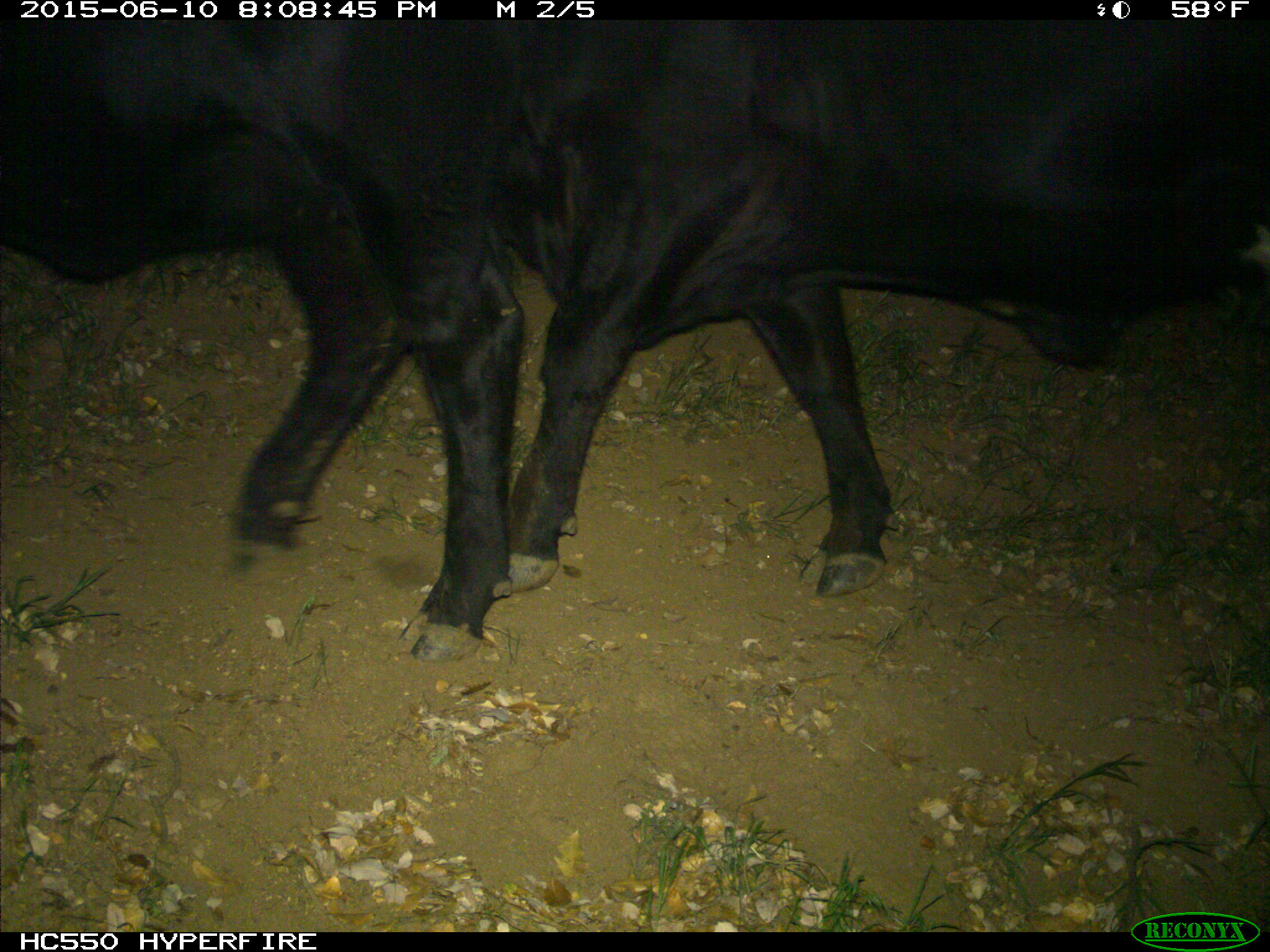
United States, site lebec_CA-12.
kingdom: Animalia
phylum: Chordata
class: Mammalia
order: Artiodactyla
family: Bovidae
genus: Bos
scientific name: Bos taurus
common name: domestic cow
Bos taurus (domestic cow).